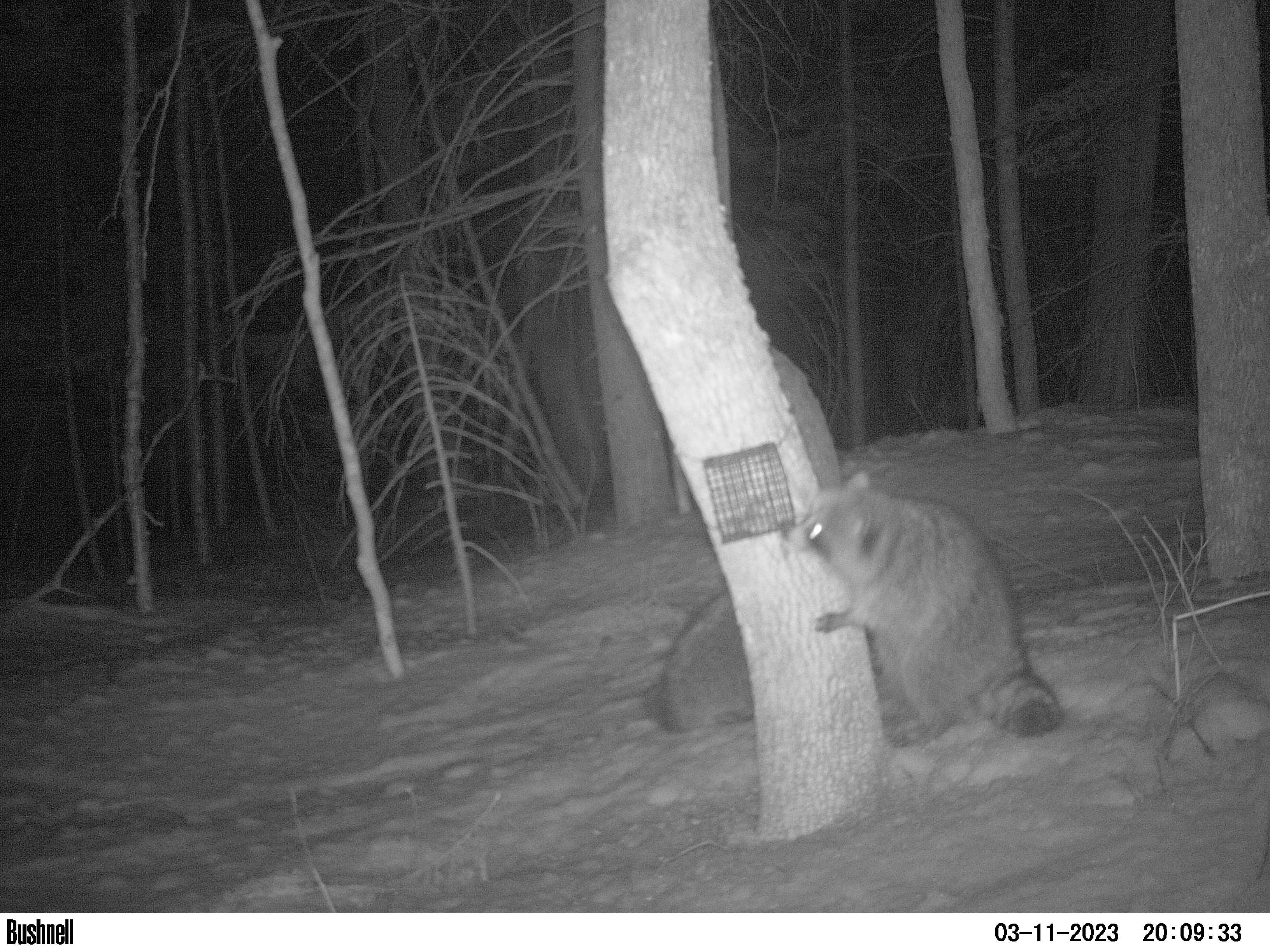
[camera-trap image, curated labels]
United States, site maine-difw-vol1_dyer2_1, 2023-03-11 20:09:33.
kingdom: Animalia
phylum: Chordata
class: Mammalia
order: Carnivora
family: Procyonidae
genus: Procyon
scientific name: Procyon lotor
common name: raccoon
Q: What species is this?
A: Raccoon (Procyon lotor).